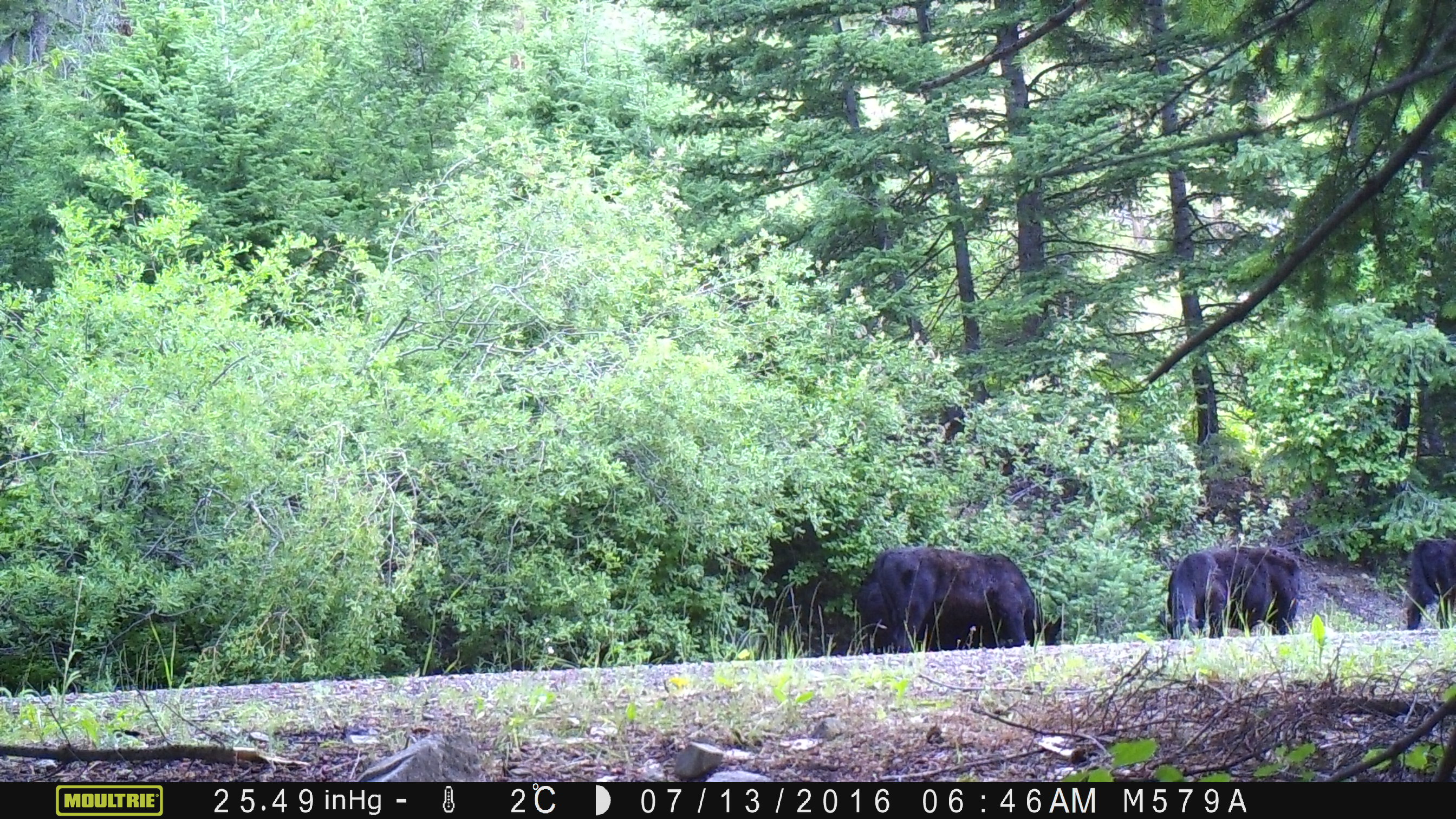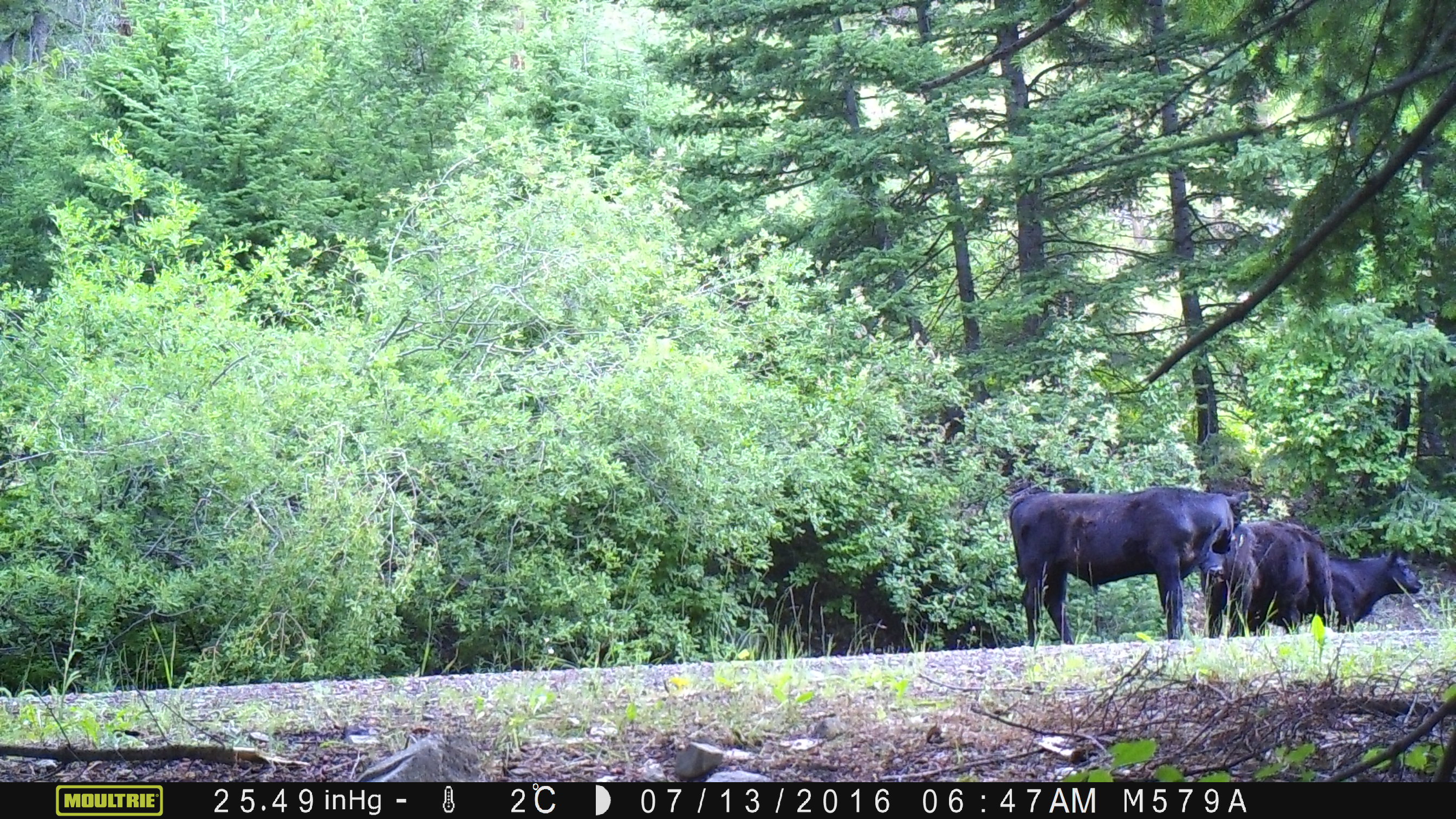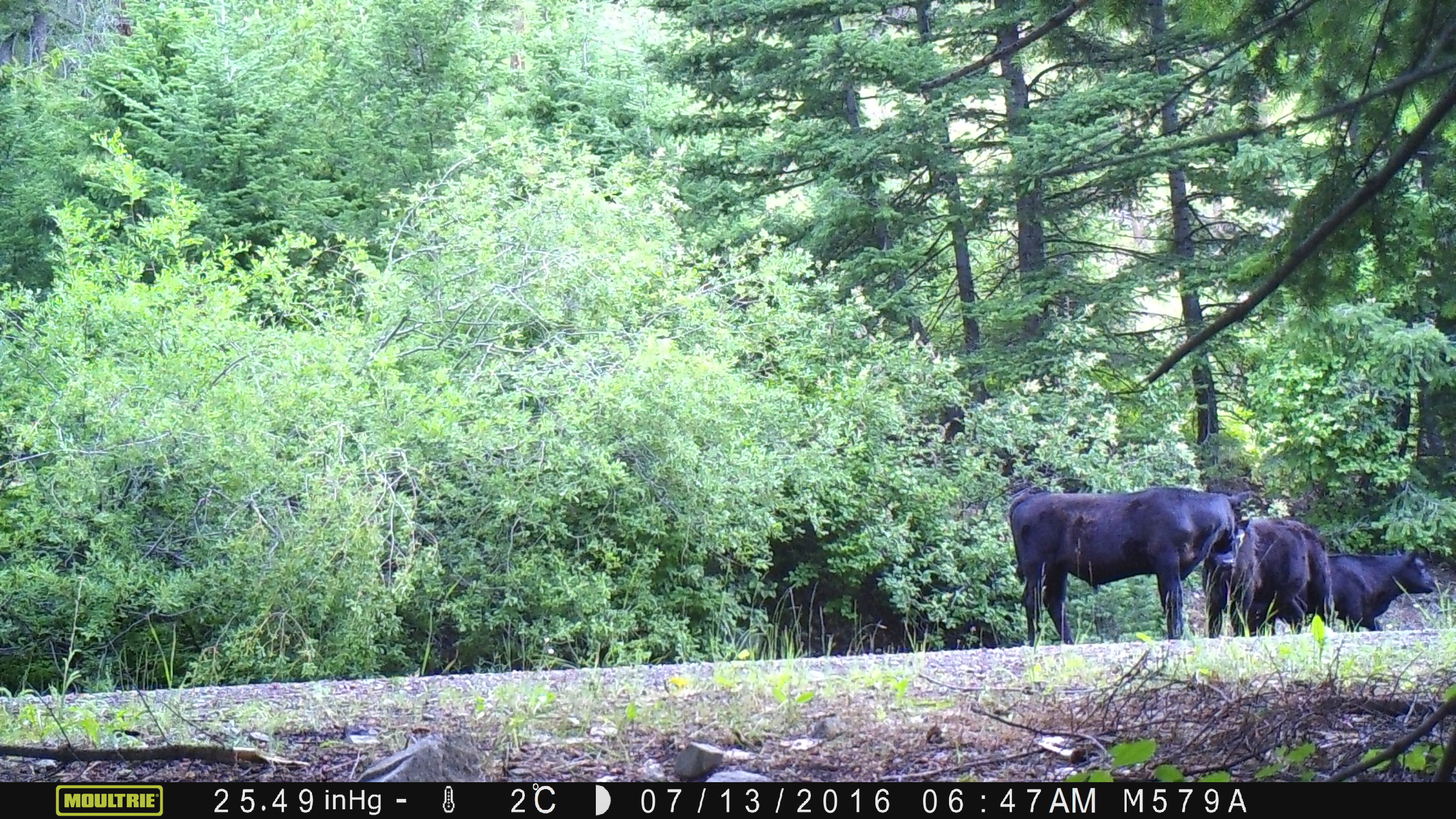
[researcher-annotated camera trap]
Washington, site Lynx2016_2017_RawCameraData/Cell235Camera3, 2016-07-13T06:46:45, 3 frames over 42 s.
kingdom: Animalia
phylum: Chordata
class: Mammalia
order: Artiodactyla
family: Bovidae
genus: Bos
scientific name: Bos taurus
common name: domestic cattle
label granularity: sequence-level